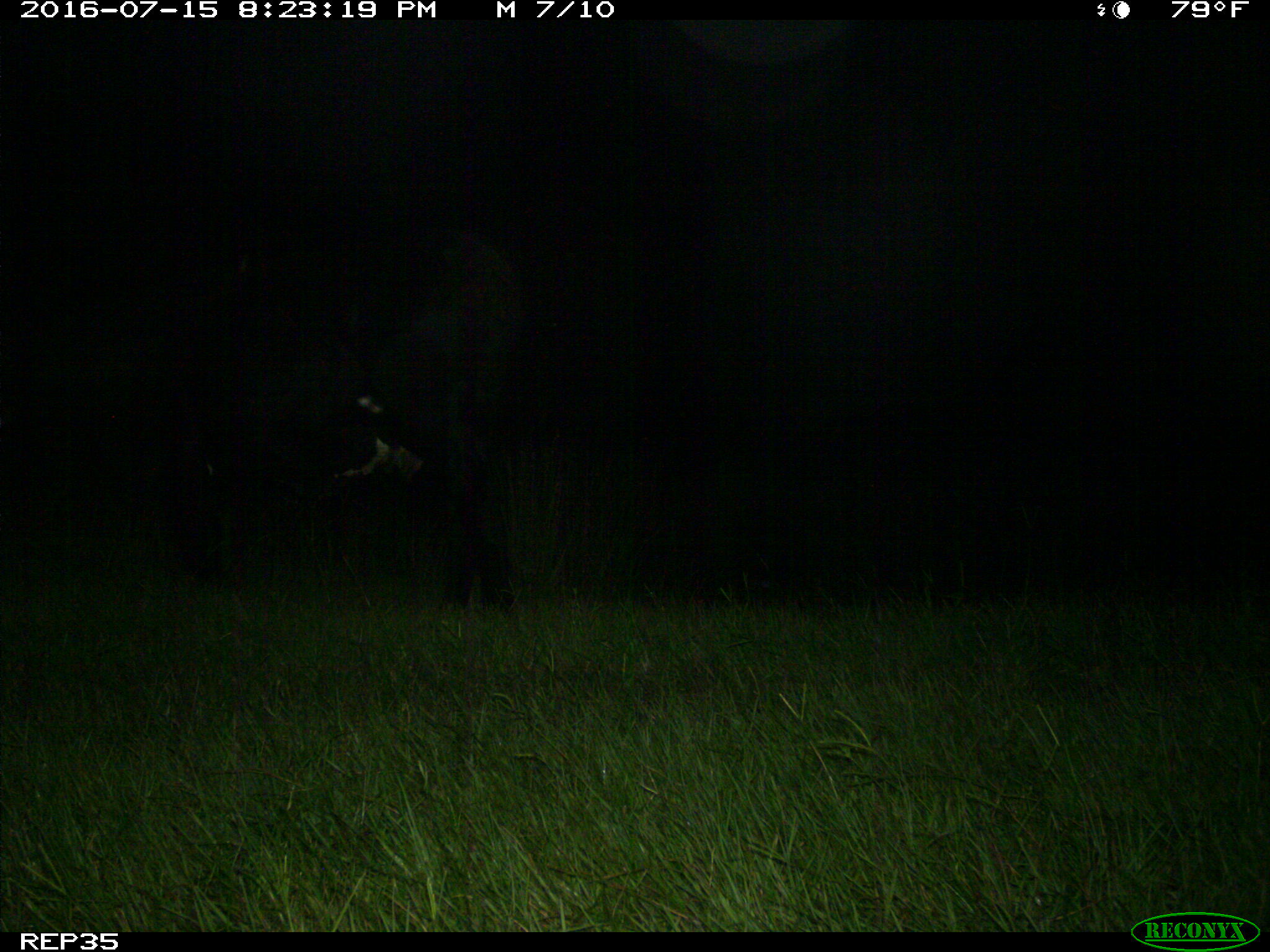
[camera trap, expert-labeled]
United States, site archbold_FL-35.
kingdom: Animalia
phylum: Chordata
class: Mammalia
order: Artiodactyla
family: Bovidae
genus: Bos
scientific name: Bos taurus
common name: domestic cow